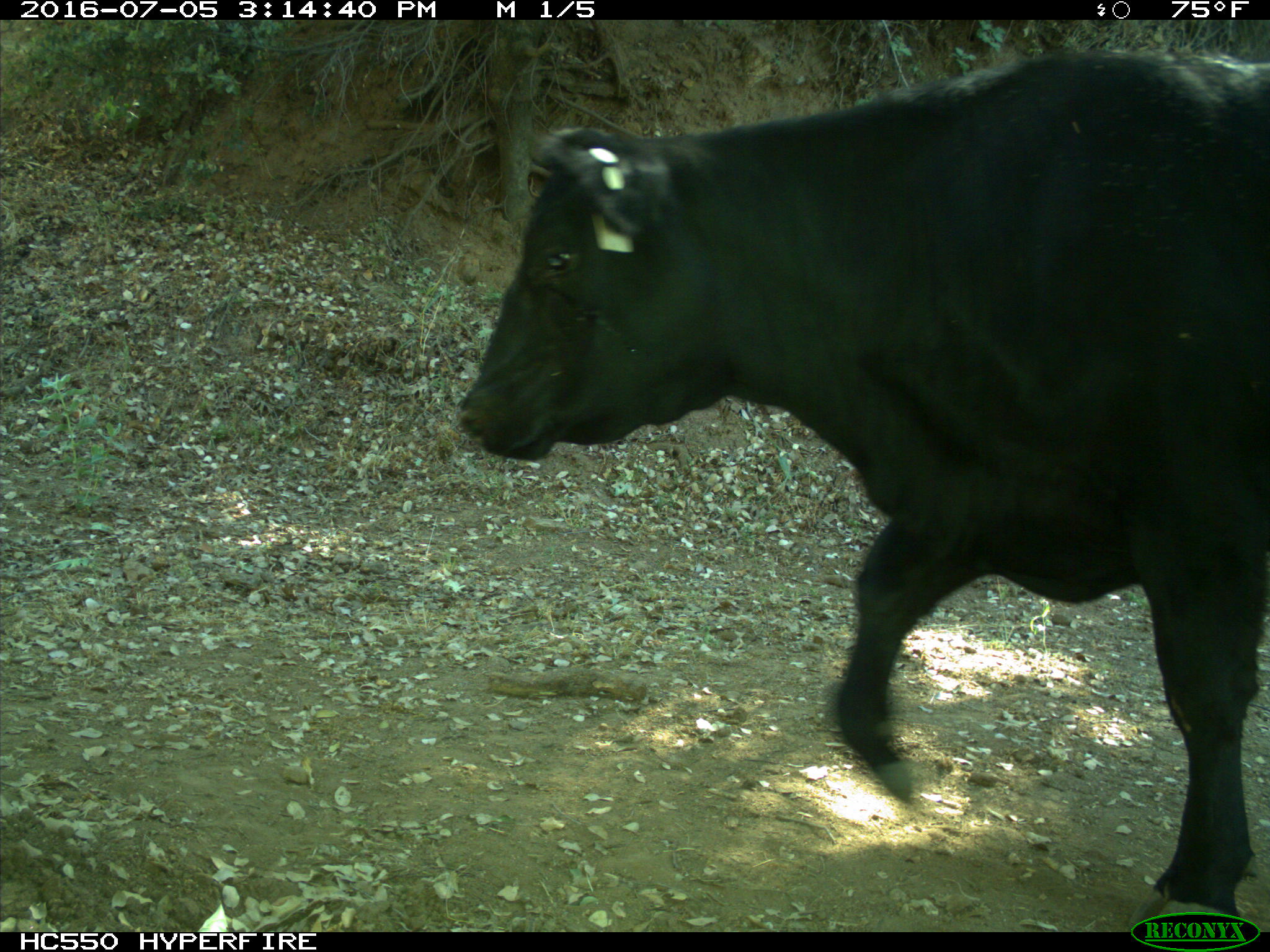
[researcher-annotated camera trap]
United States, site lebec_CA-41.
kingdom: Animalia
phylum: Chordata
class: Mammalia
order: Artiodactyla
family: Bovidae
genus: Bos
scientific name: Bos taurus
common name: domestic cow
Bos taurus (domestic cow).